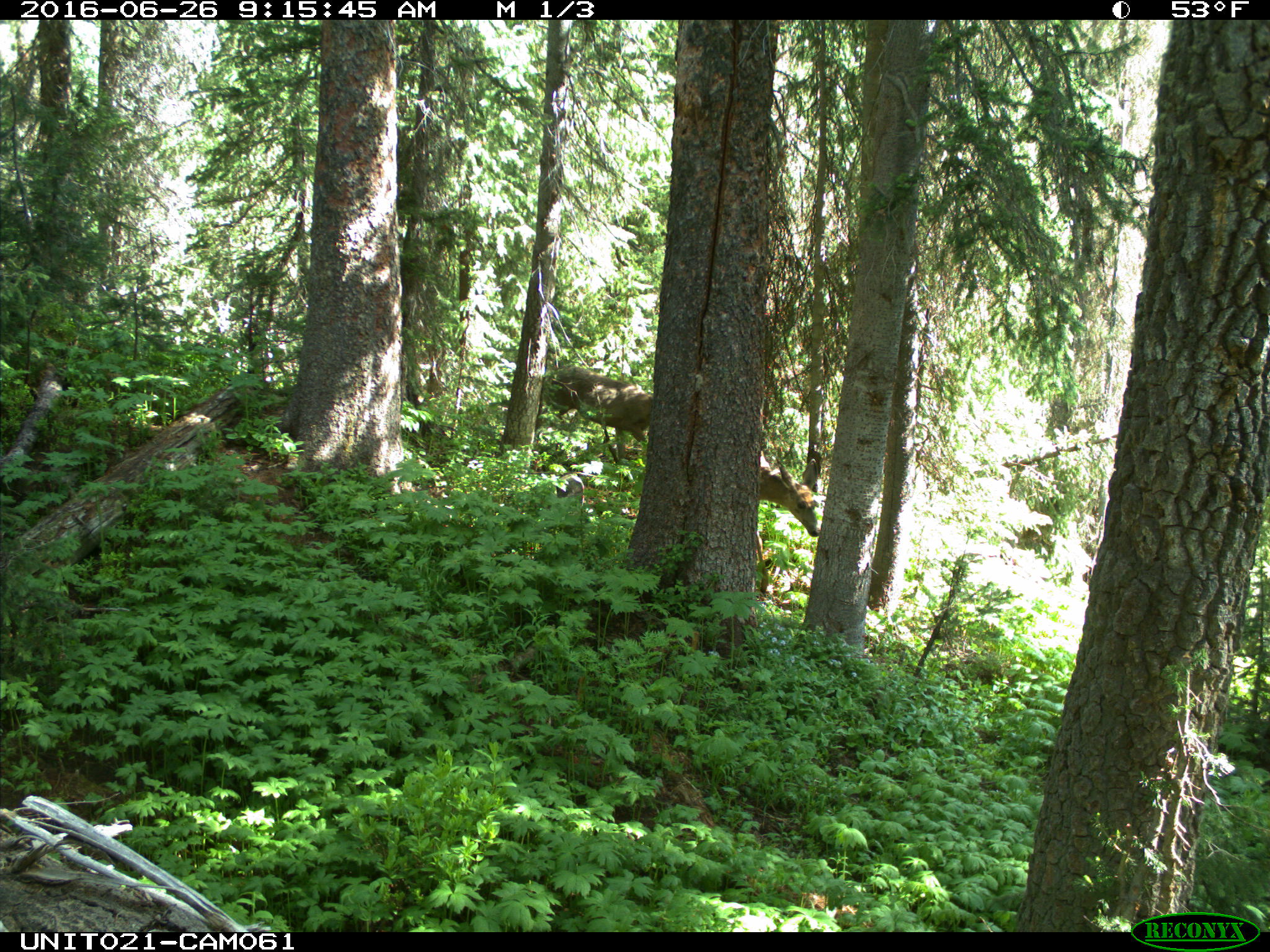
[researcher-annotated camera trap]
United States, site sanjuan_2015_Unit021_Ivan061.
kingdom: Animalia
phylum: Chordata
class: Mammalia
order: Artiodactyla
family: Cervidae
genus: Odocoileus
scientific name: Odocoileus hemionus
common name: mule deer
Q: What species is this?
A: Odocoileus hemionus (mule deer).